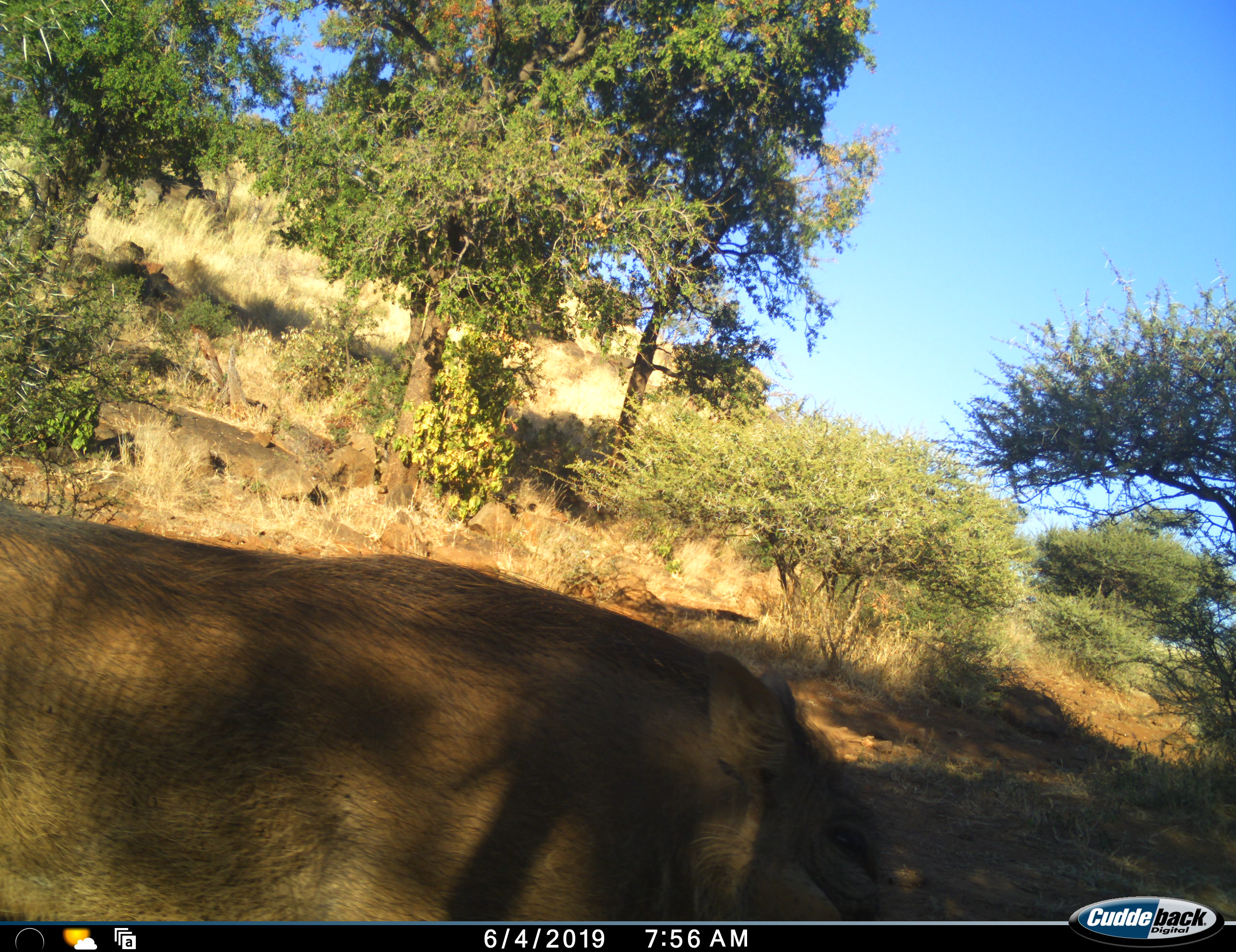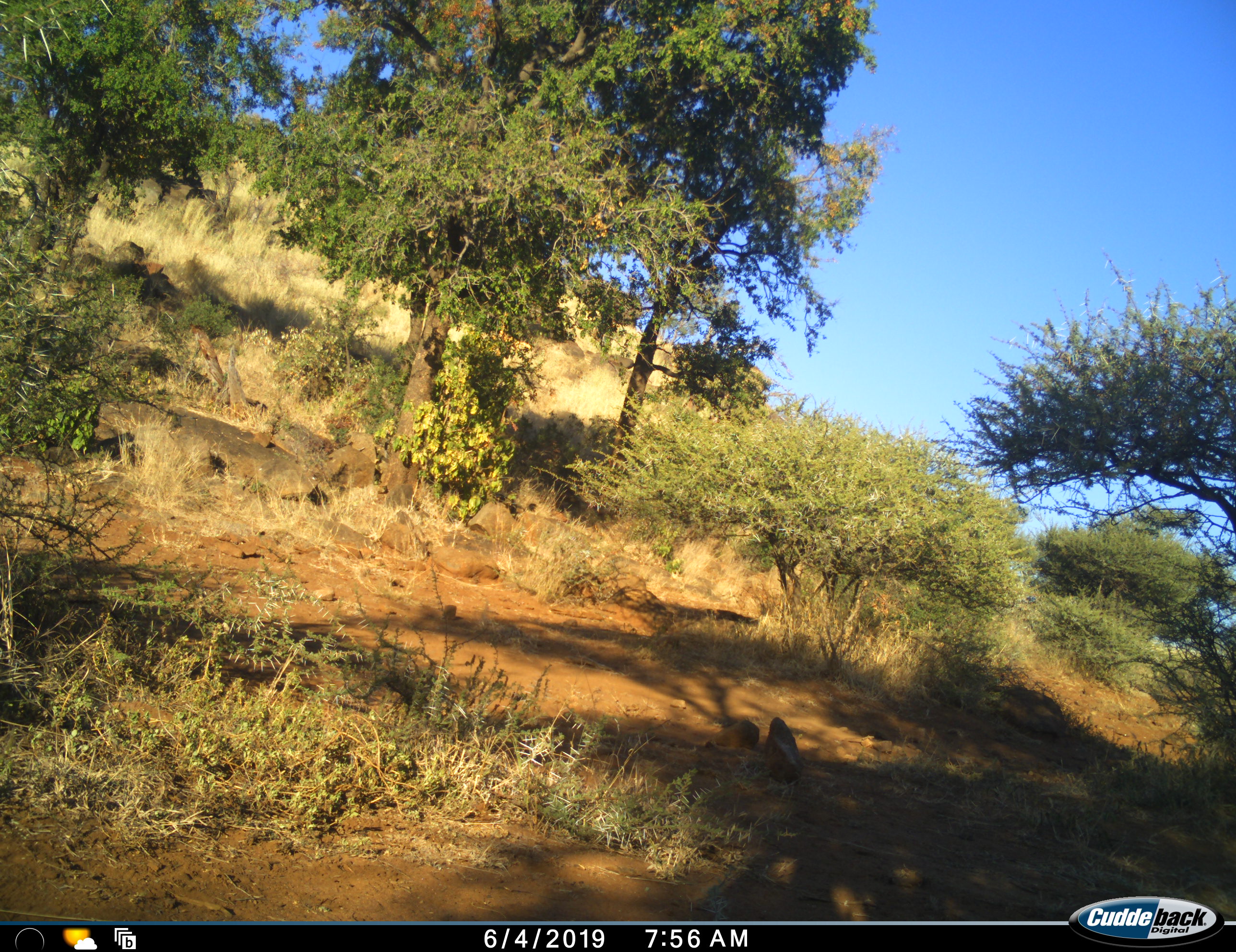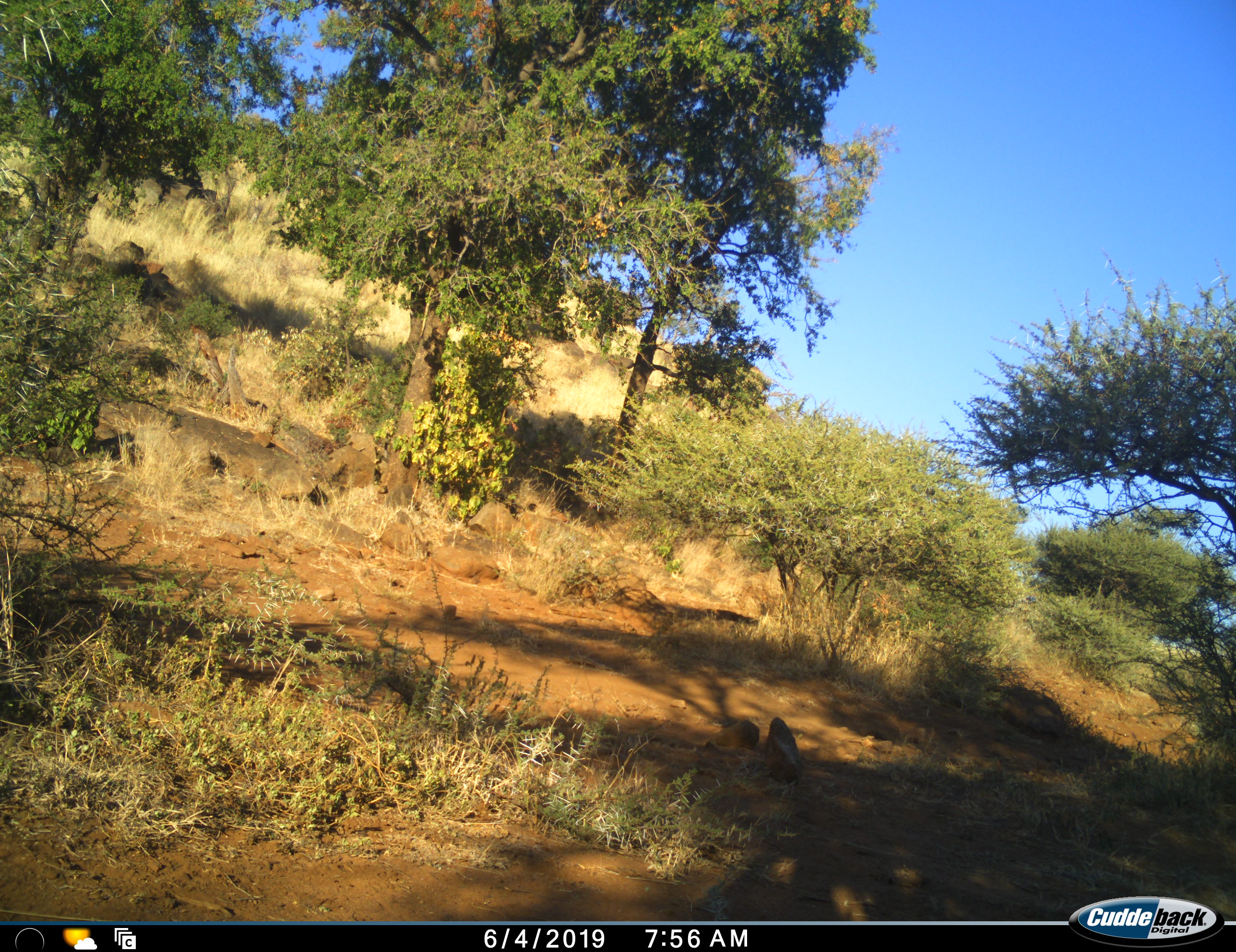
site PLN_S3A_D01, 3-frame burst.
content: unidentified animal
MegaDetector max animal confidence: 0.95